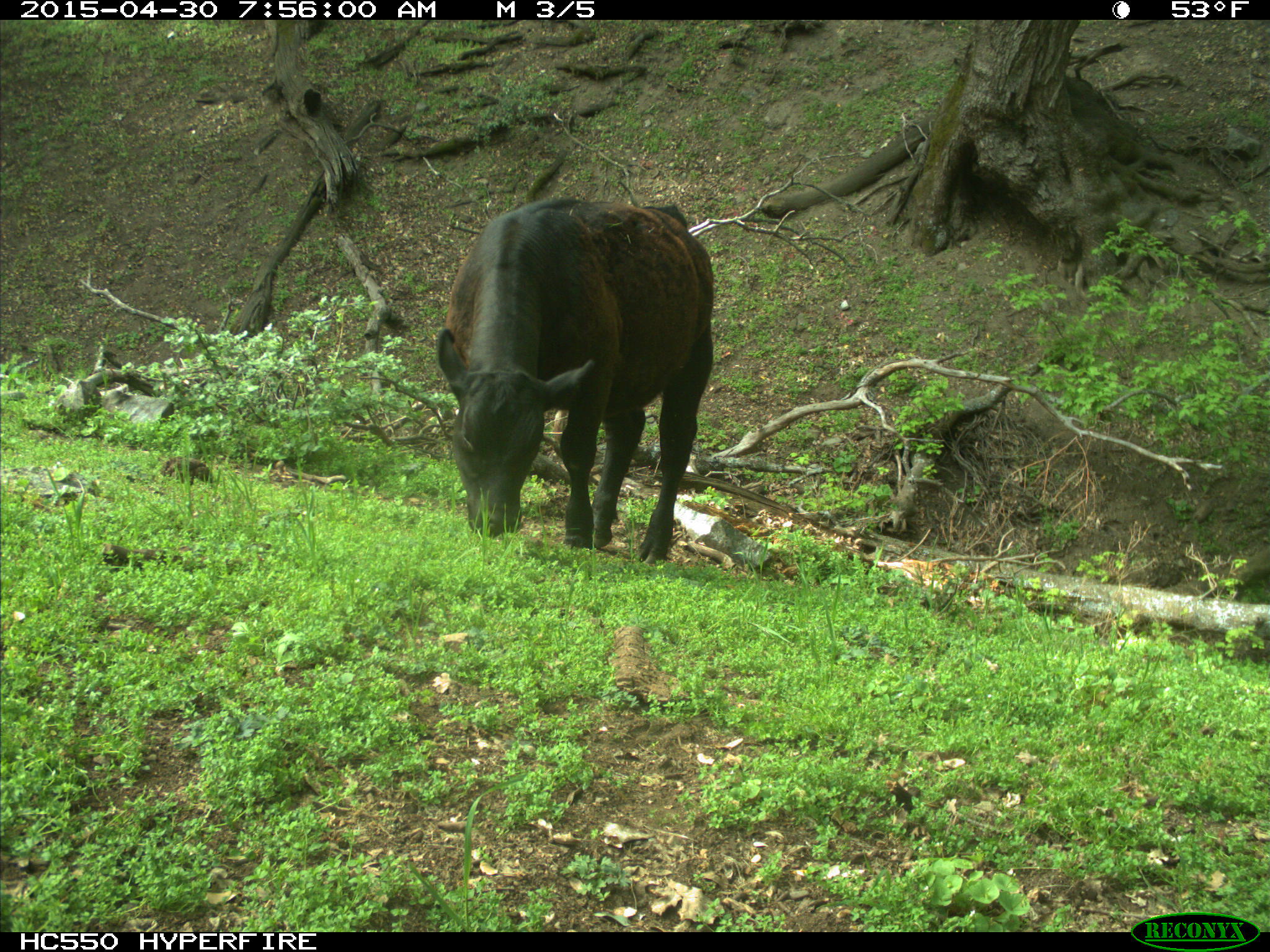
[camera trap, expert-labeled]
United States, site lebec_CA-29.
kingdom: Animalia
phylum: Chordata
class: Mammalia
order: Artiodactyla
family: Bovidae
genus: Bos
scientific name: Bos taurus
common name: domestic cow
Bos taurus (domestic cow).